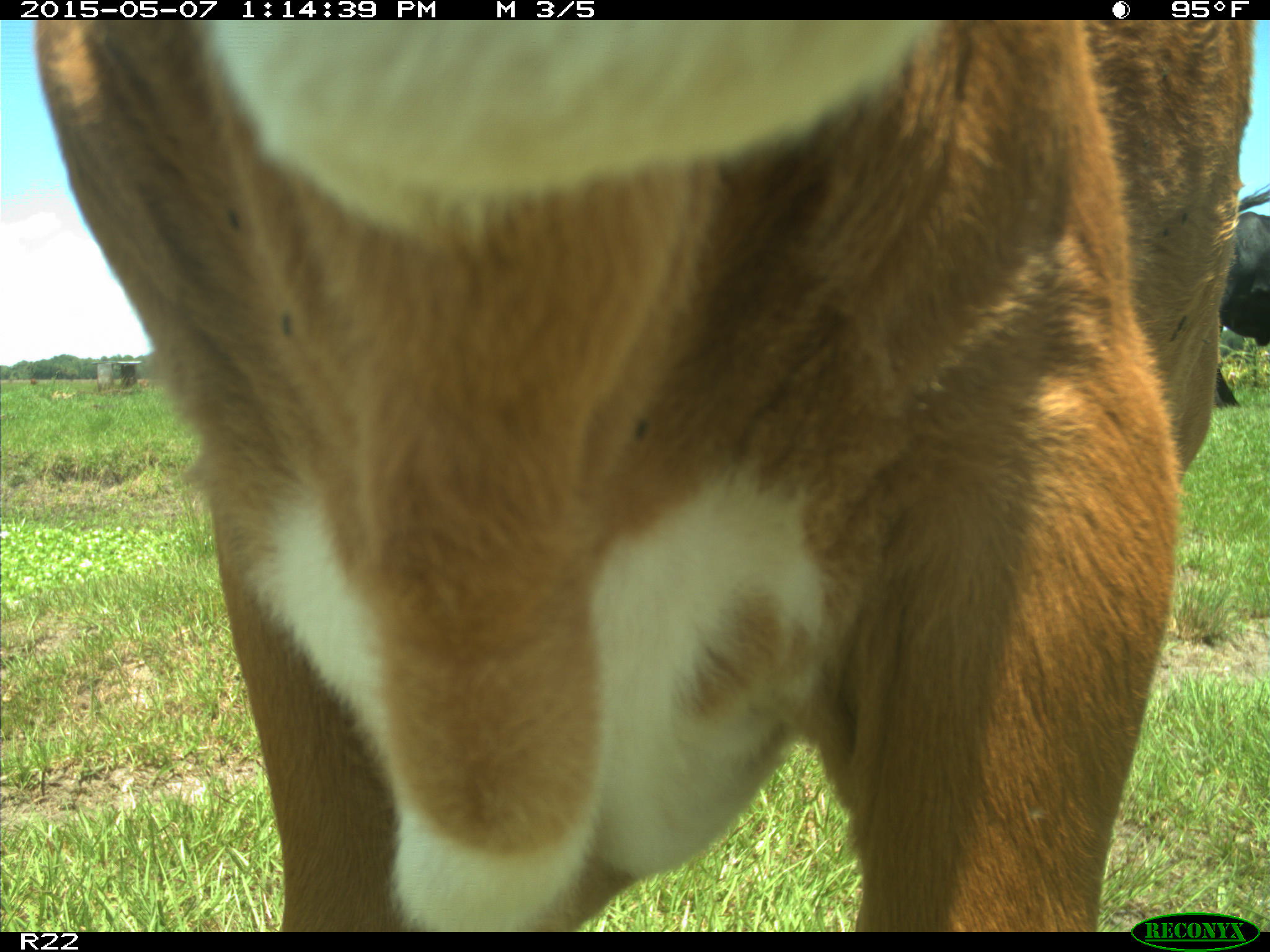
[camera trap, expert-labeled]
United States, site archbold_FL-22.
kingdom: Animalia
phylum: Chordata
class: Mammalia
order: Artiodactyla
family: Bovidae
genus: Bos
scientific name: Bos taurus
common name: domestic cow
Bos taurus (domestic cow).